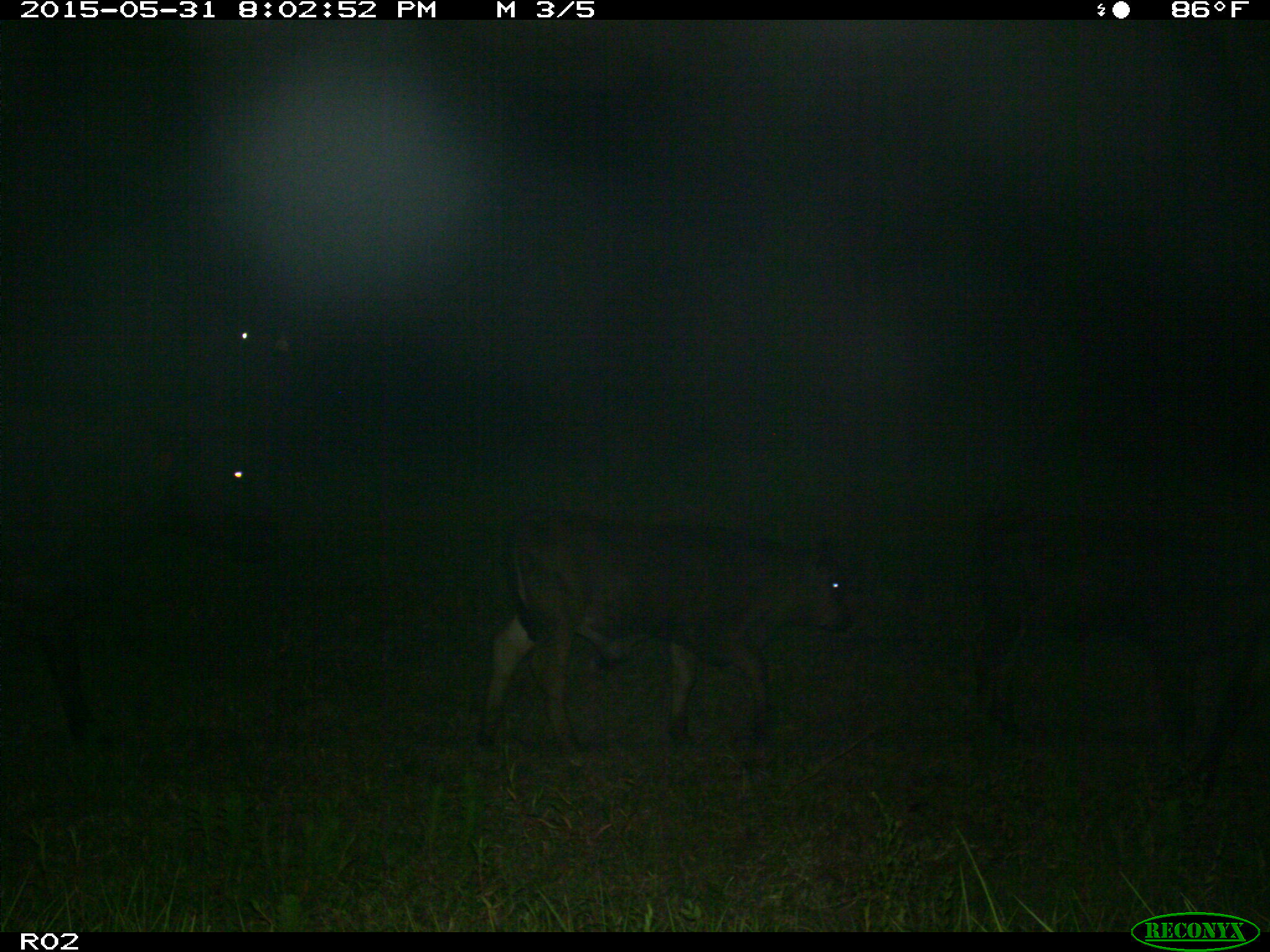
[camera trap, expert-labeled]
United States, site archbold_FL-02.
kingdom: Animalia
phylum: Chordata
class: Mammalia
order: Artiodactyla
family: Bovidae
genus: Bos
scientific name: Bos taurus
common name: domestic cow